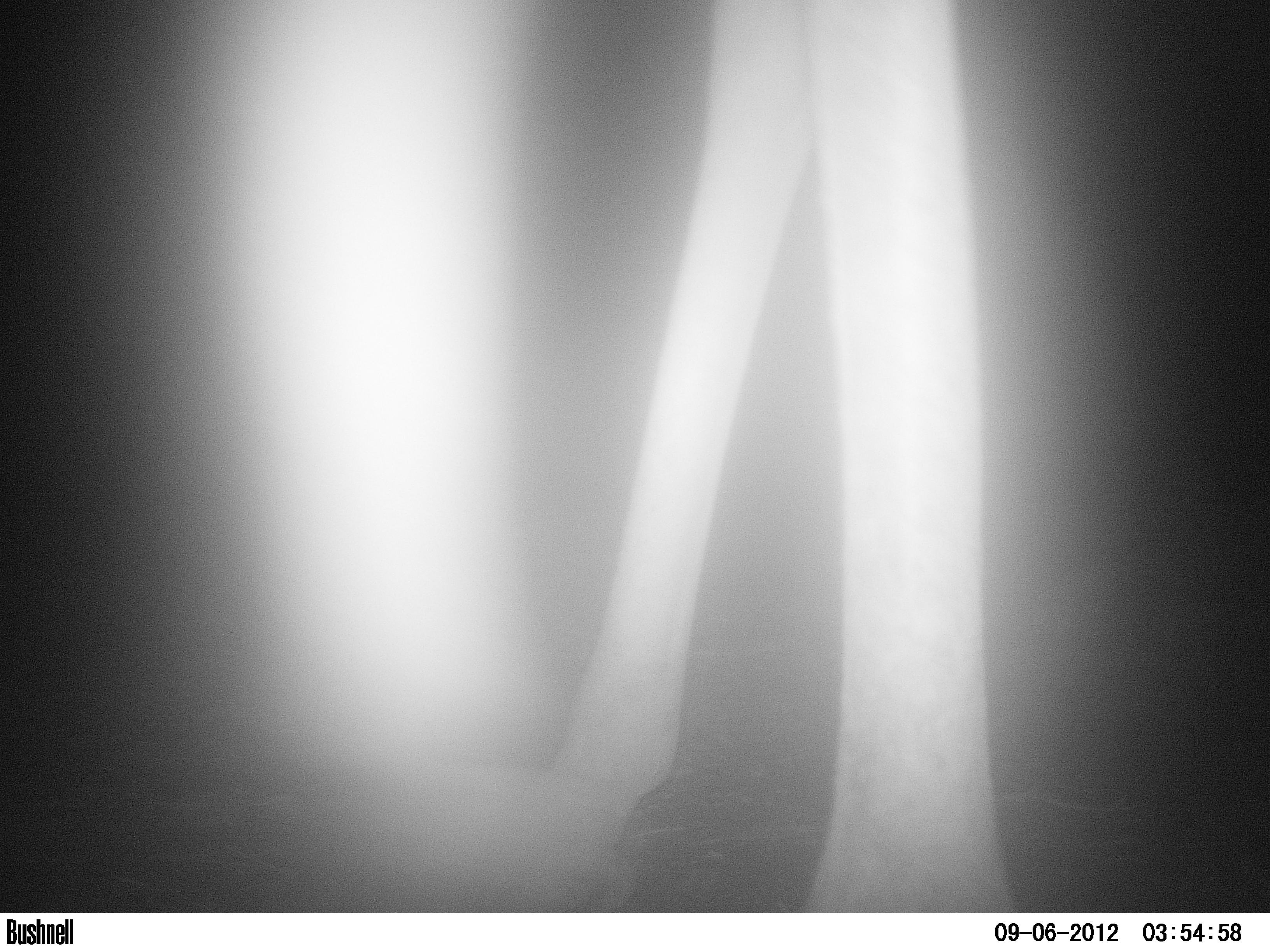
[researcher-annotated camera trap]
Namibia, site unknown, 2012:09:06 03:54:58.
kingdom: Animalia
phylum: Chordata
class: Mammalia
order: Artiodactyla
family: Giraffidae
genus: Giraffa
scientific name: Giraffa camelopardalis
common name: giraffe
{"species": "Giraffa camelopardalis (giraffe)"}